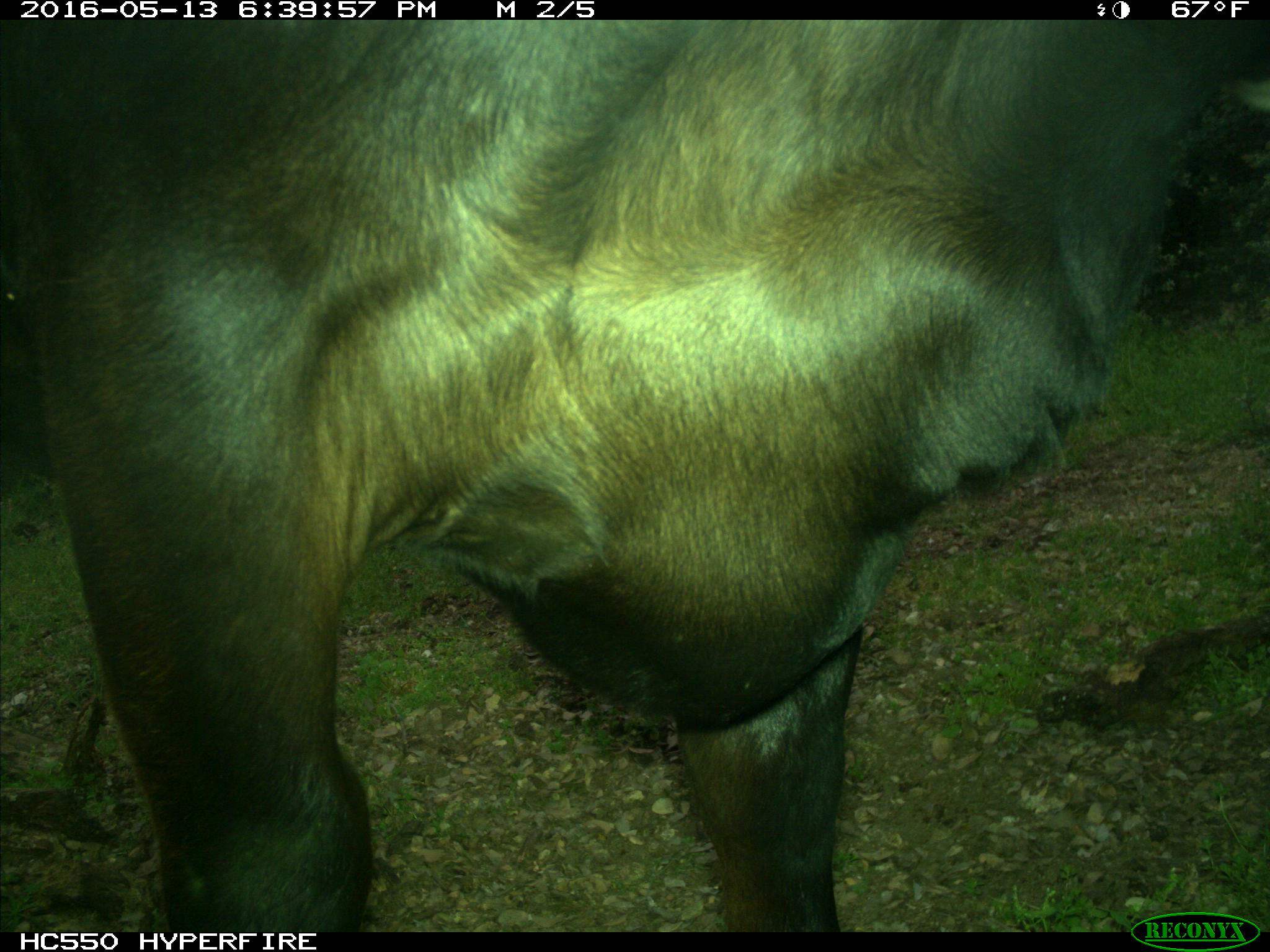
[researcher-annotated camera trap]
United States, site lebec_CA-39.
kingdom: Animalia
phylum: Chordata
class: Mammalia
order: Artiodactyla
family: Bovidae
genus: Bos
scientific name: Bos taurus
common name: domestic cow